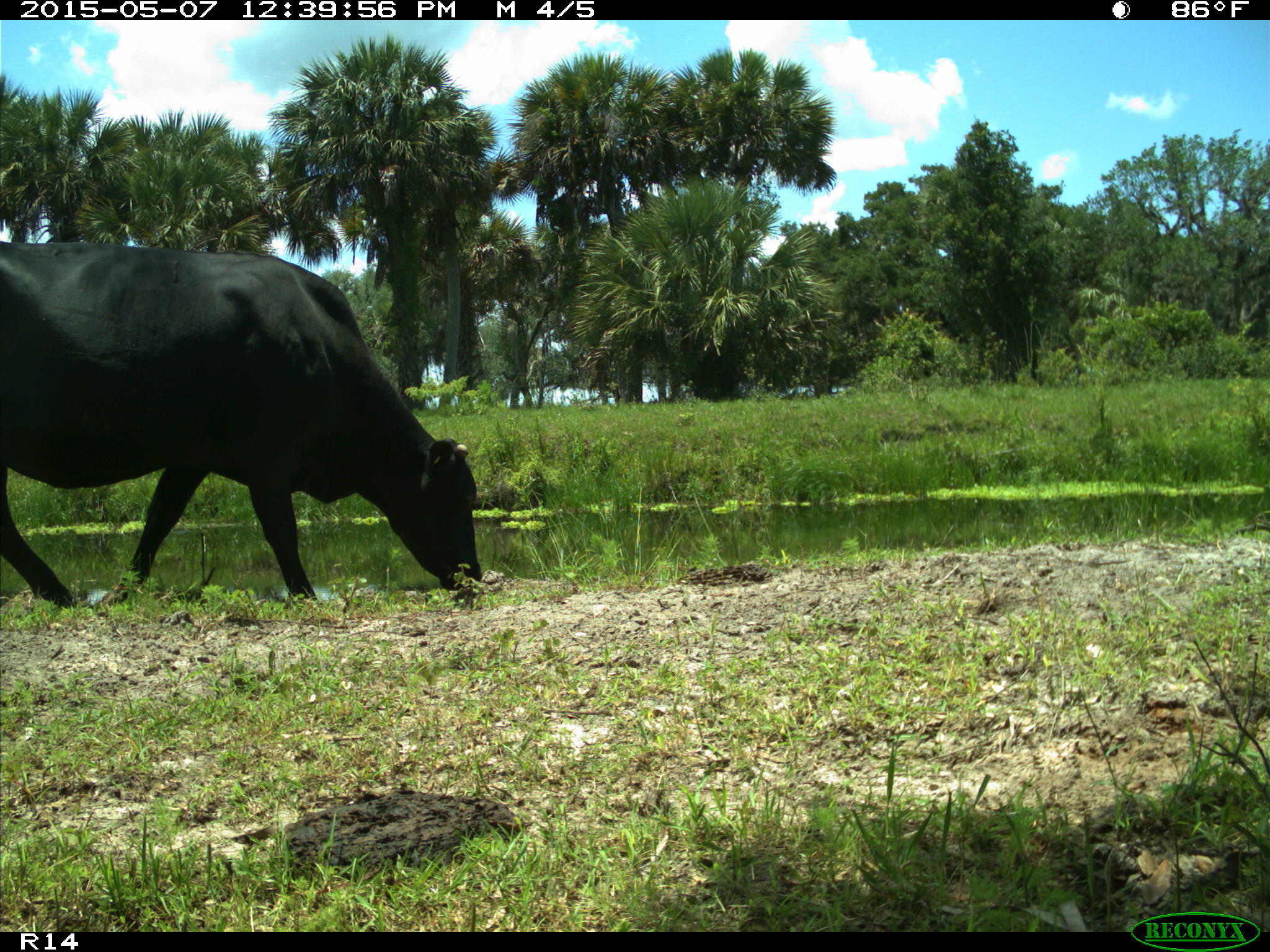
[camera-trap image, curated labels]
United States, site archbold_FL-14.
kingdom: Animalia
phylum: Chordata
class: Mammalia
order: Artiodactyla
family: Bovidae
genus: Bos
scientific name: Bos taurus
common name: domestic cow